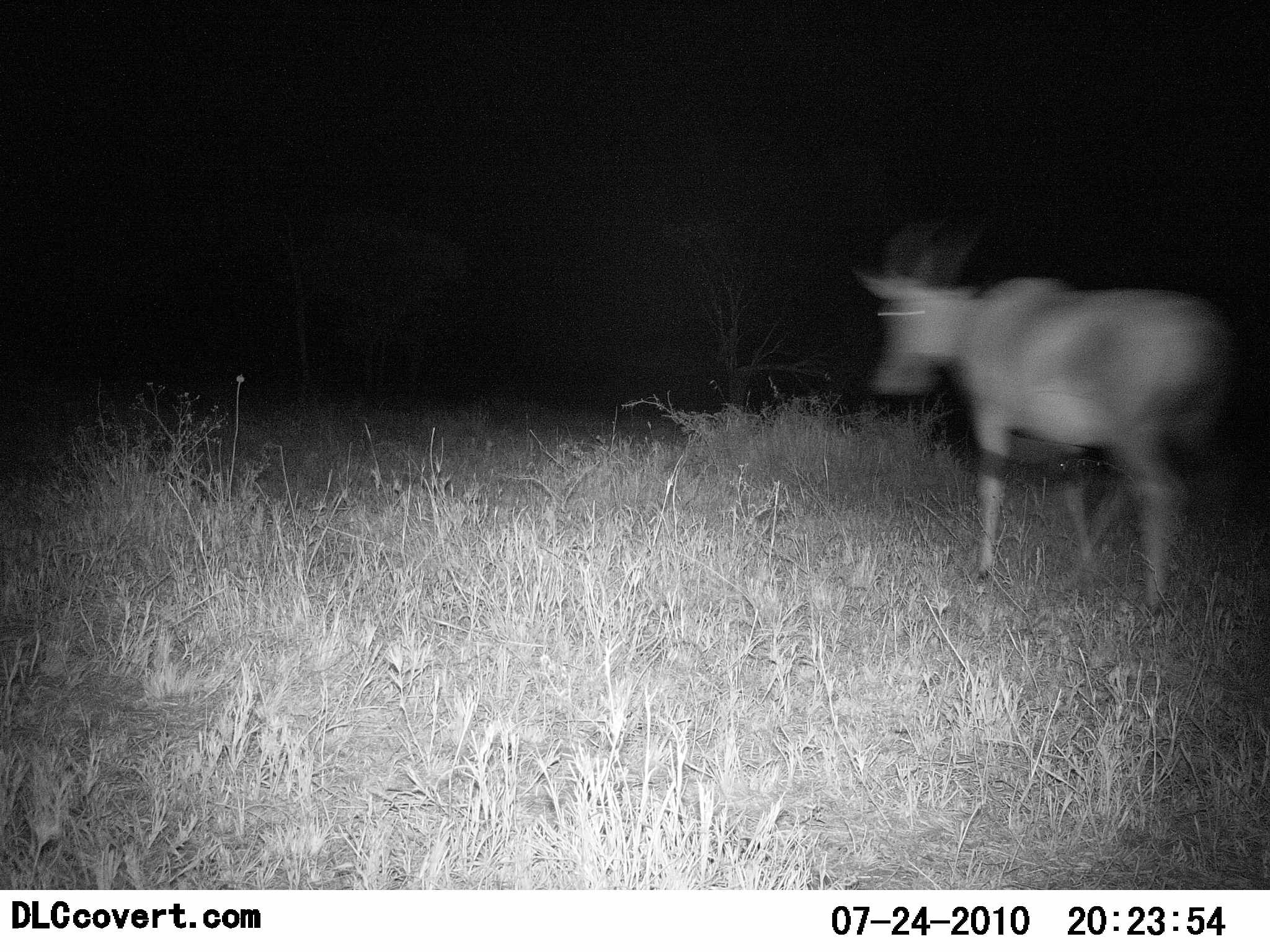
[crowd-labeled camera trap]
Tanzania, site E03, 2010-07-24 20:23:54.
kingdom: Animalia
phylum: Chordata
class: Mammalia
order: Artiodactyla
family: Bovidae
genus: Damaliscus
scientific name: Damaliscus lunatus jimela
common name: topi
Topi (Damaliscus lunatus jimela), count 1. Behavior (volunteer vote fractions): standing 12%, resting 0%, moving 88%, interacting 0%. Young present (vote fraction): 0%. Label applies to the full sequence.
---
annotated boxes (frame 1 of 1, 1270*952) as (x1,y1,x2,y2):
animal: (852,224,1240,613)